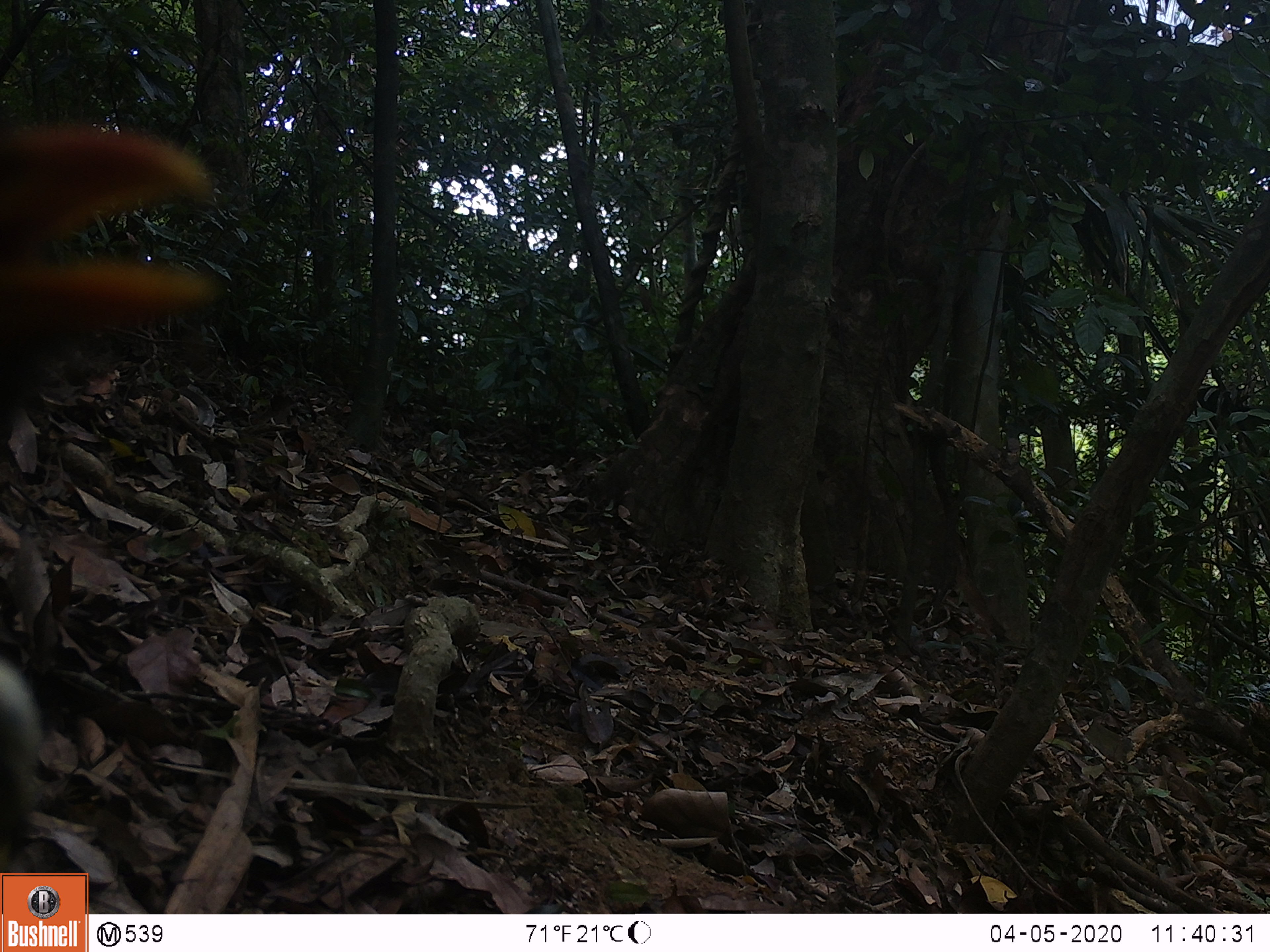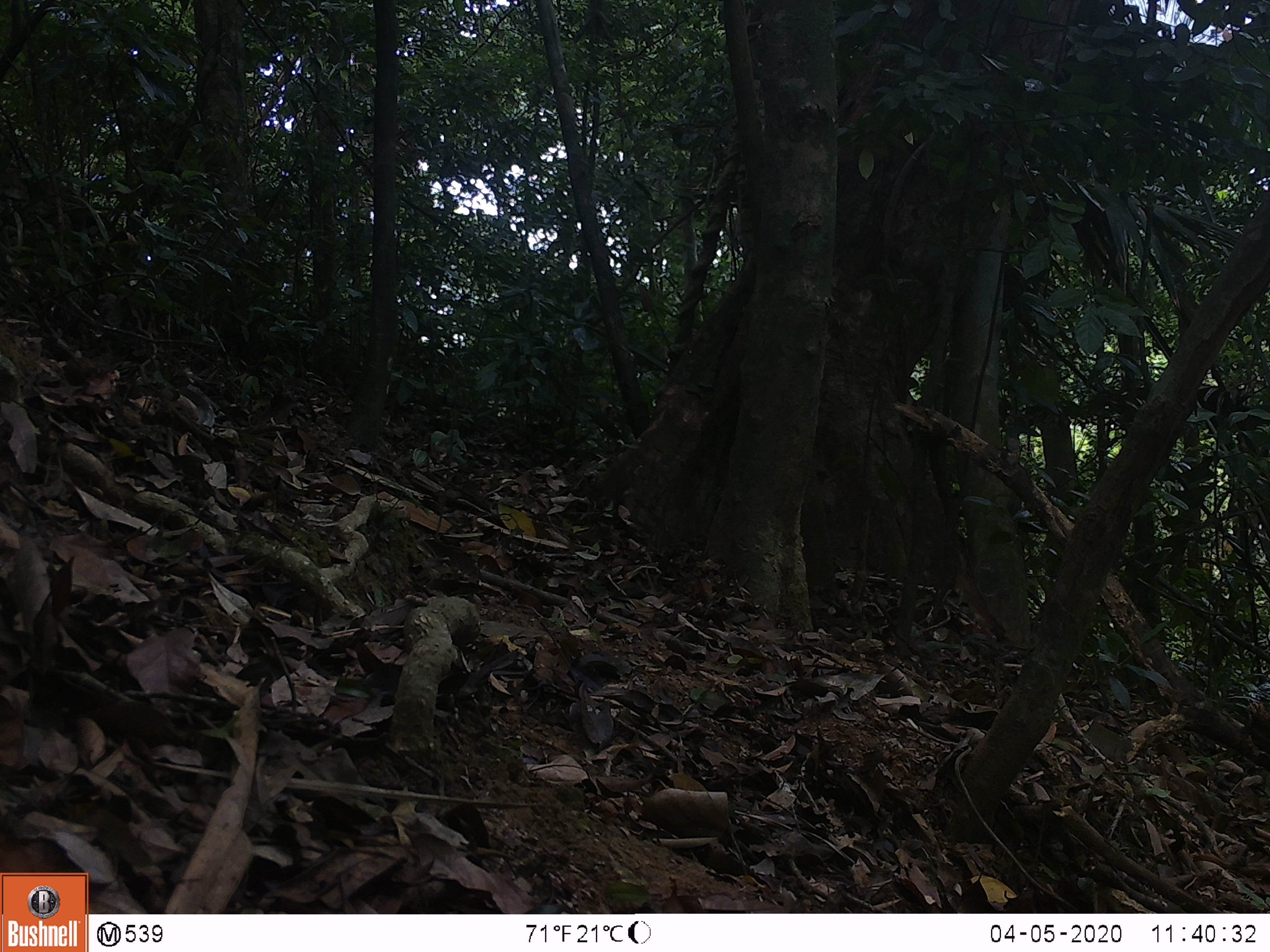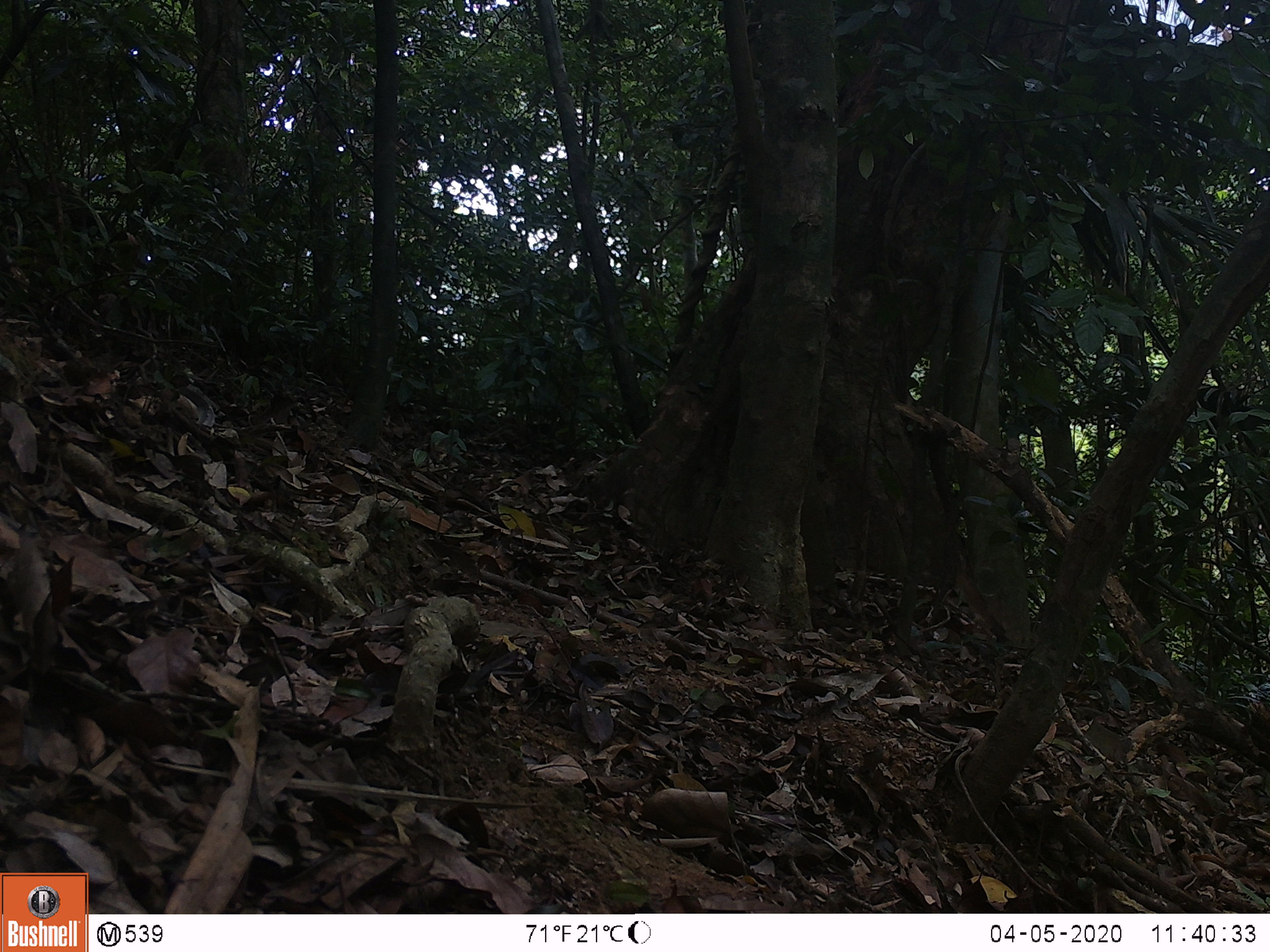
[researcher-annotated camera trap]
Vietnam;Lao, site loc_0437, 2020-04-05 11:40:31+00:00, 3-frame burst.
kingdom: Animalia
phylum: Chordata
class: Aves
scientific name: Aves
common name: bird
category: unidentified bird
Unidentified bird (bird) (Aves). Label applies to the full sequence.